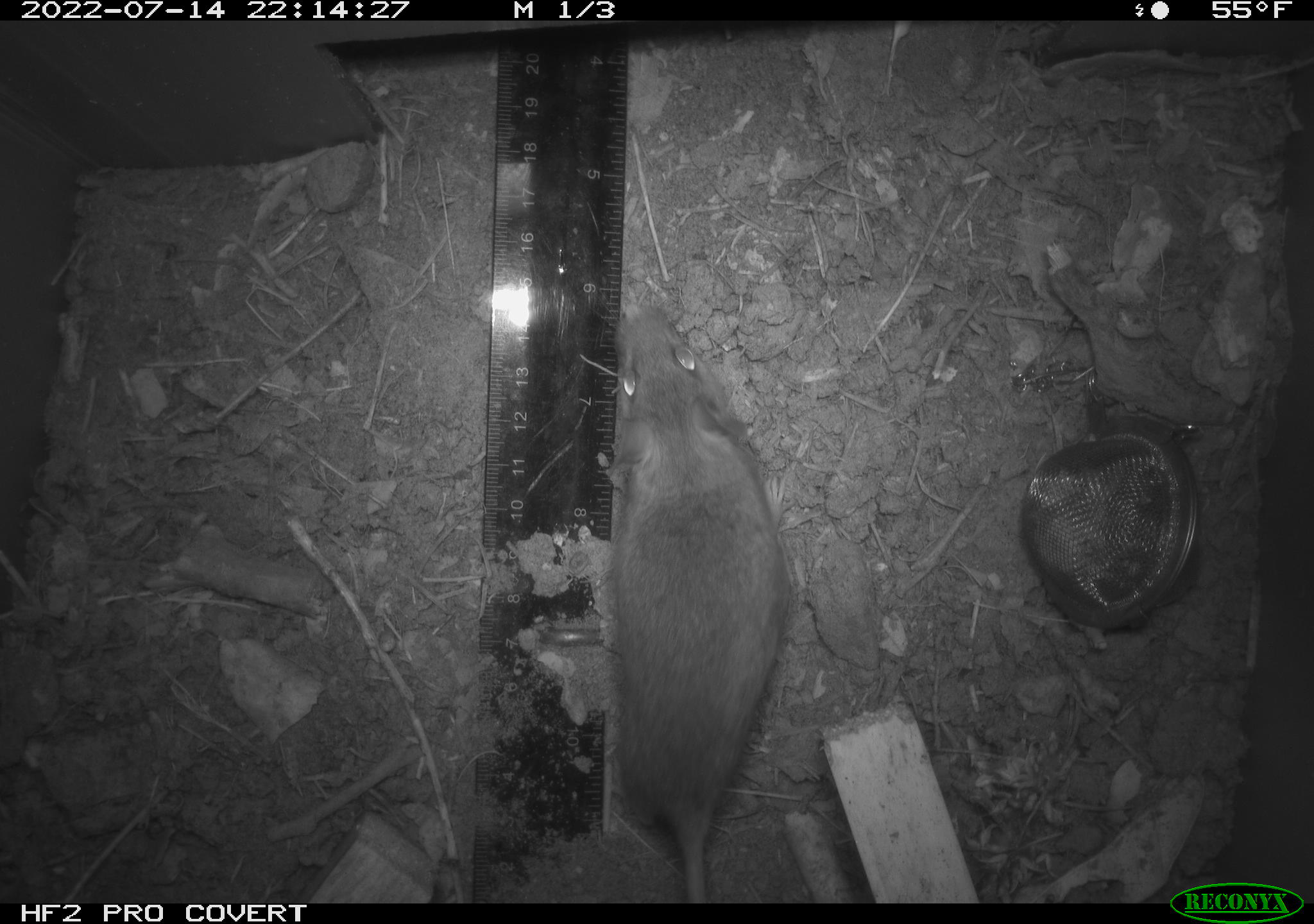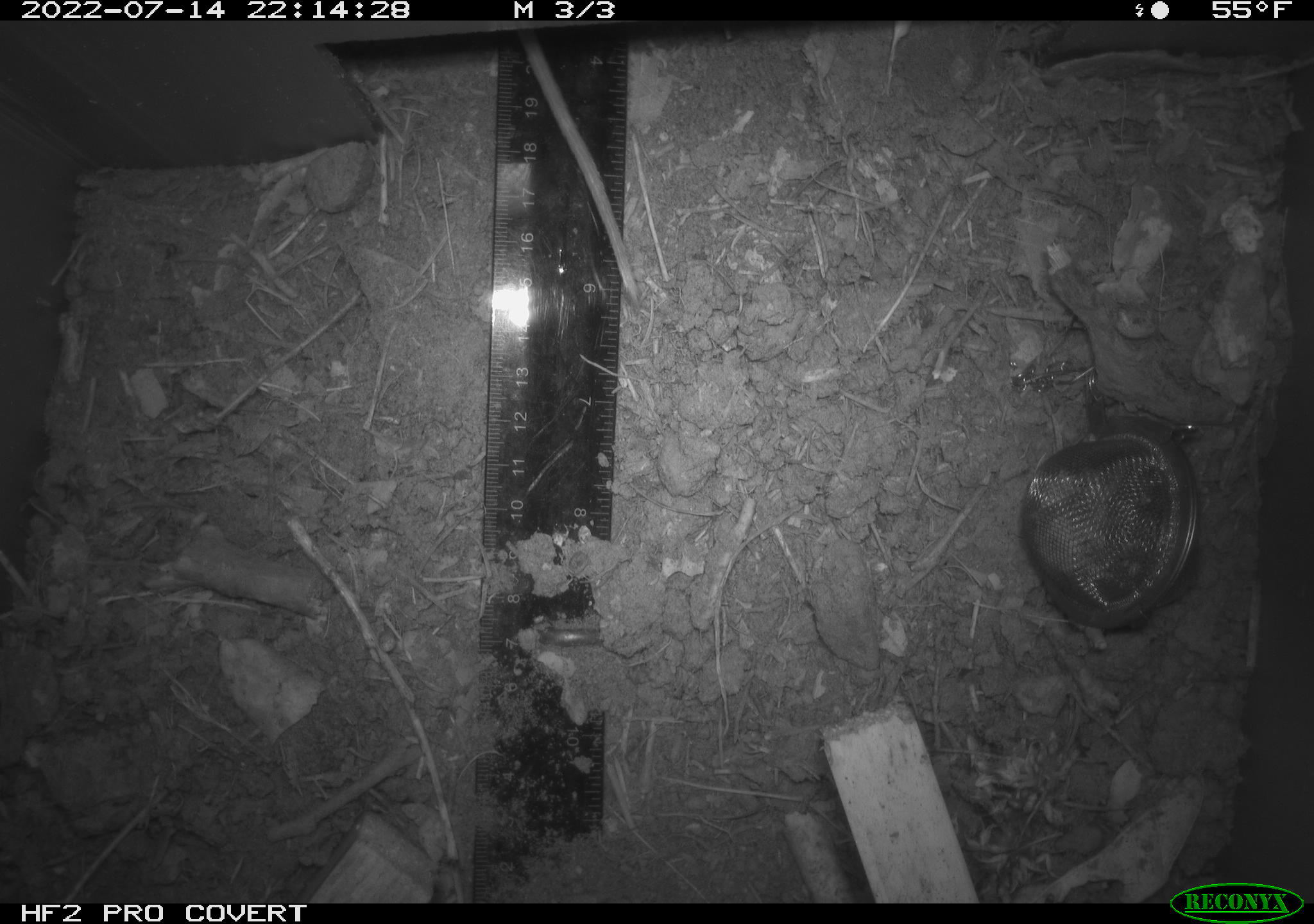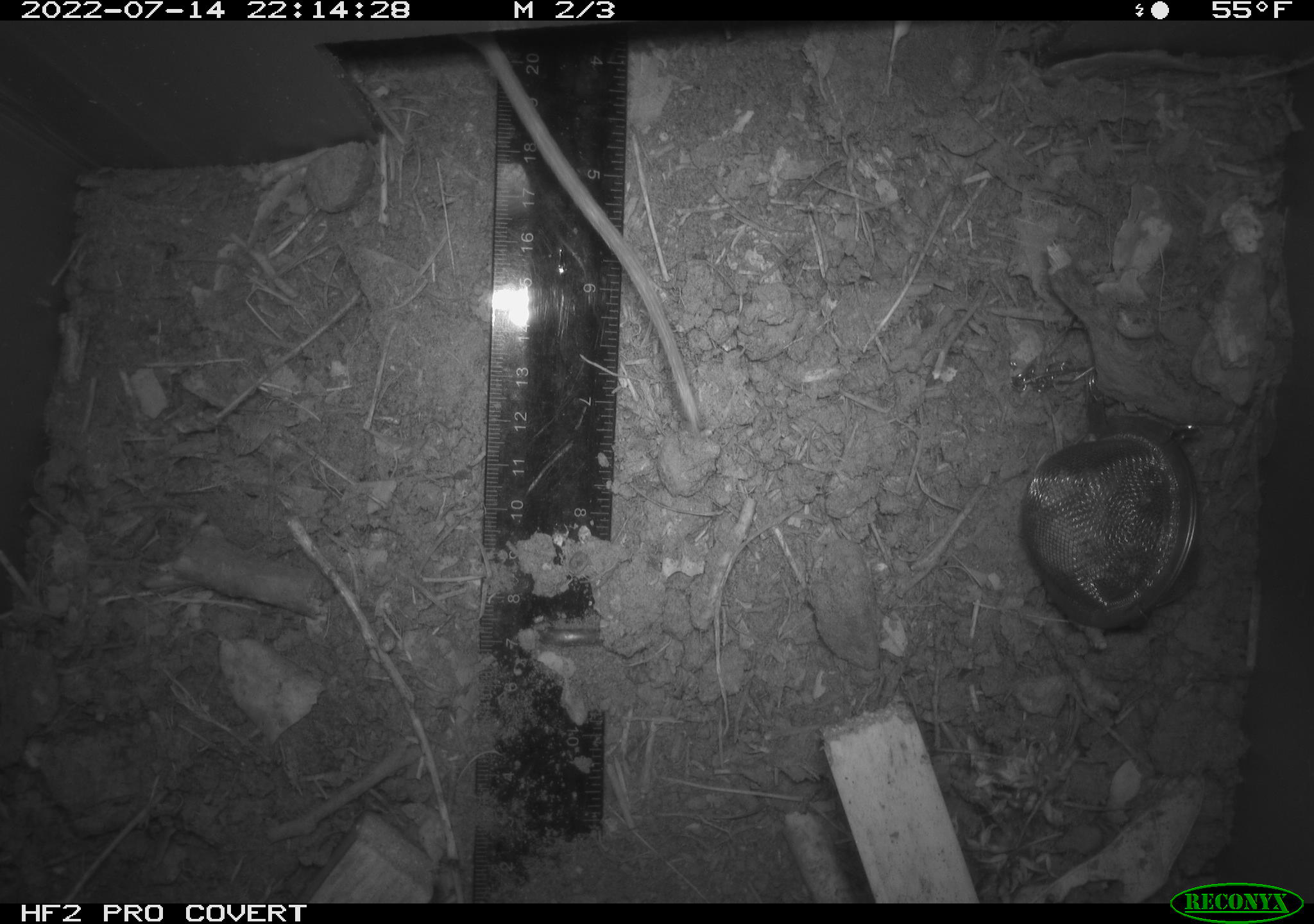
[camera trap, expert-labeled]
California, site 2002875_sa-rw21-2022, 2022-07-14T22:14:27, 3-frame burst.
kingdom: Animalia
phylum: Chordata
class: Mammalia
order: Rodentia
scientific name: Rodentia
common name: mouse species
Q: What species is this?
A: Mouse species (Rodentia).